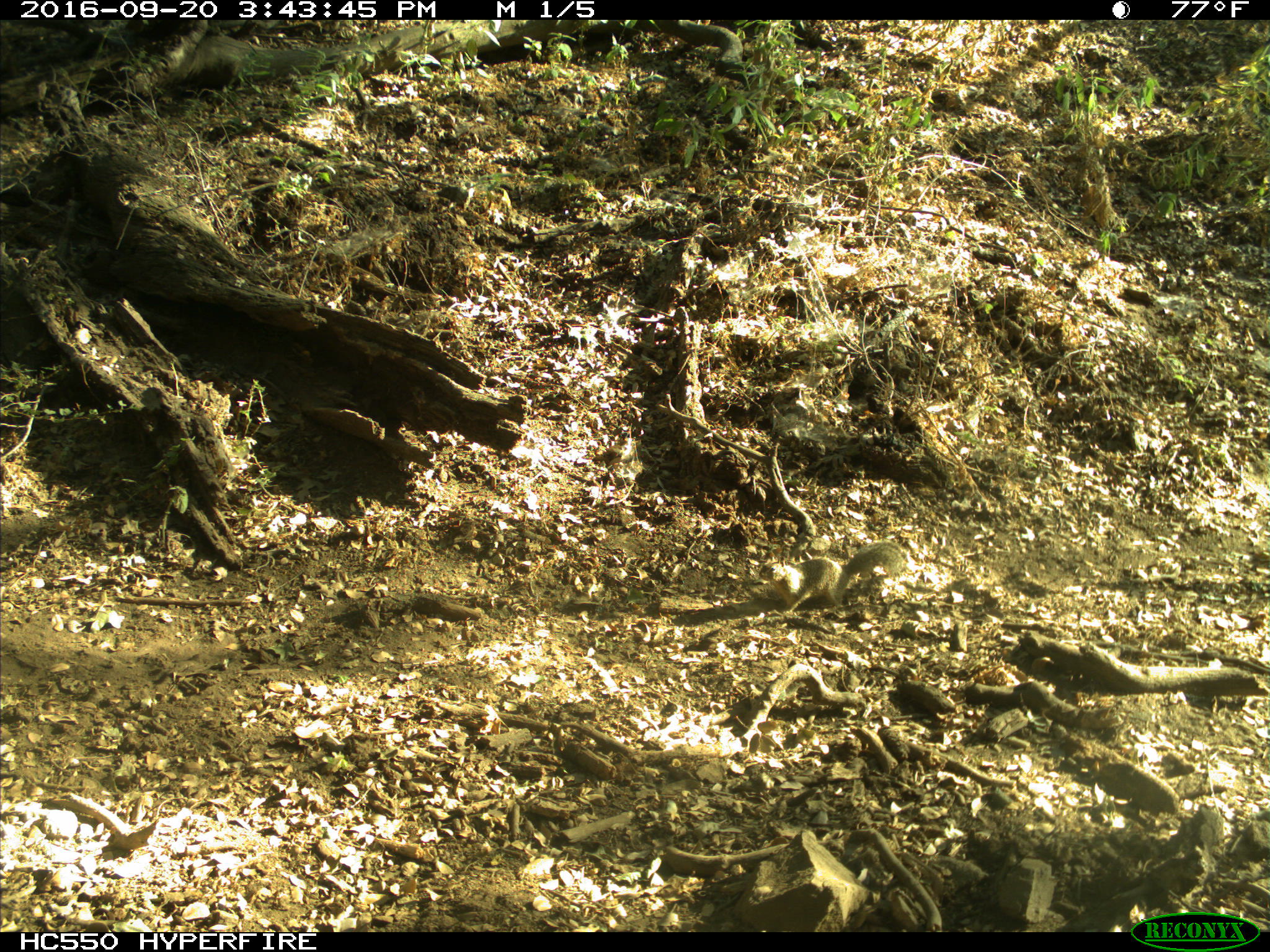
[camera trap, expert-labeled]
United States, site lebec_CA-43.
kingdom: Animalia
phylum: Chordata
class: Mammalia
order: Rodentia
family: Sciuridae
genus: Otospermophilus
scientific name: Otospermophilus beecheyi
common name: california ground squirrel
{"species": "Otospermophilus beecheyi (california ground squirrel)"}